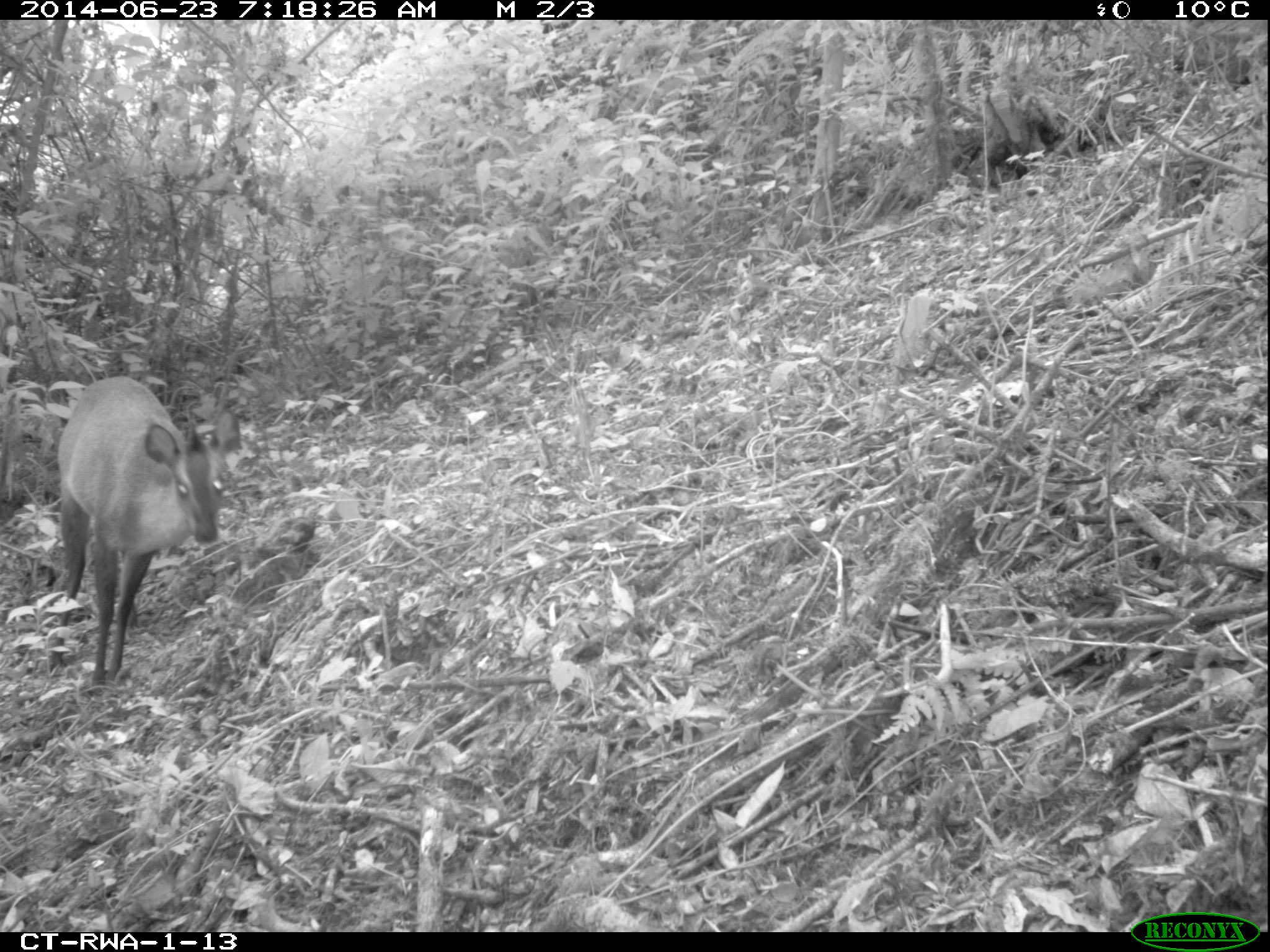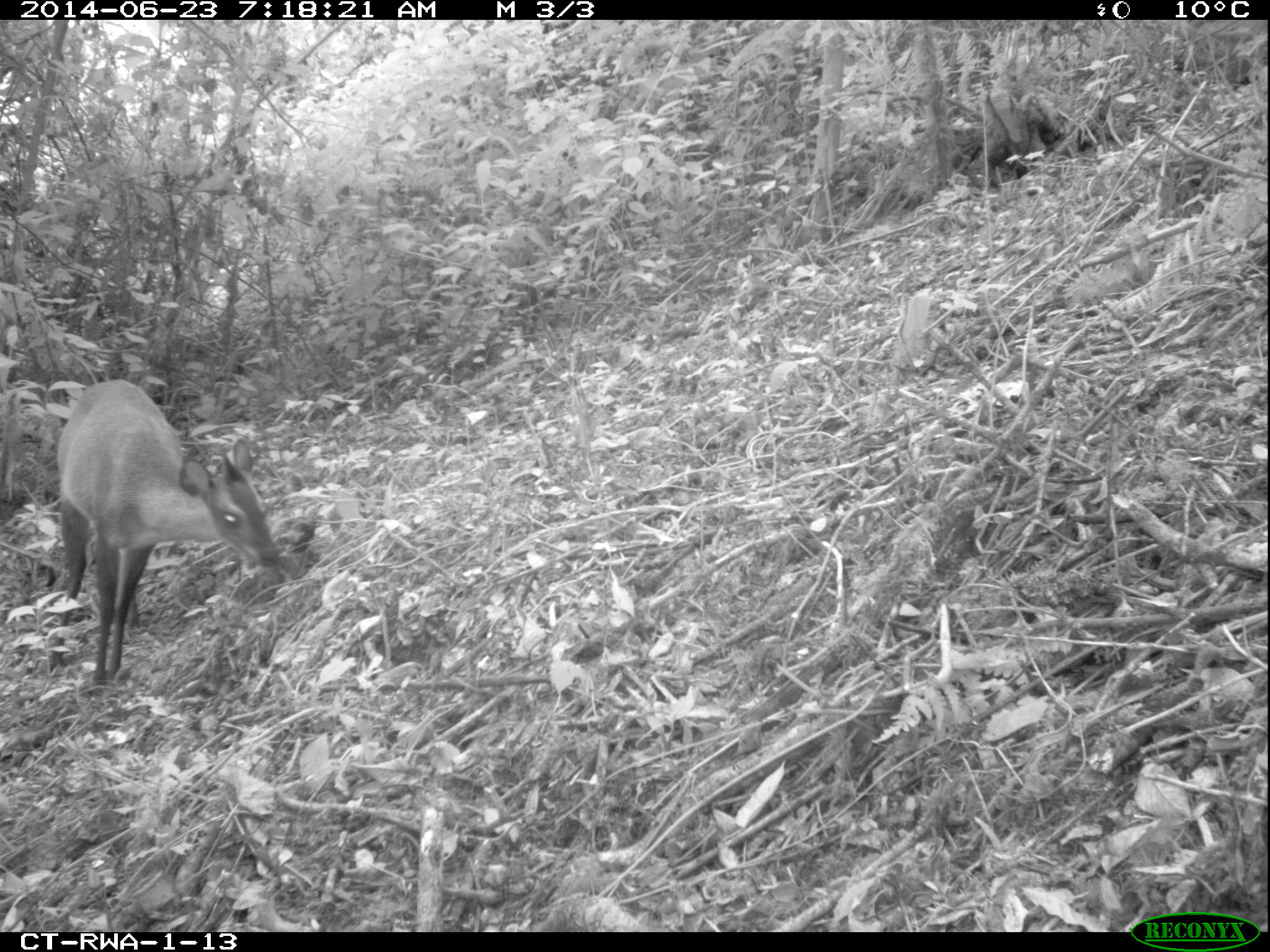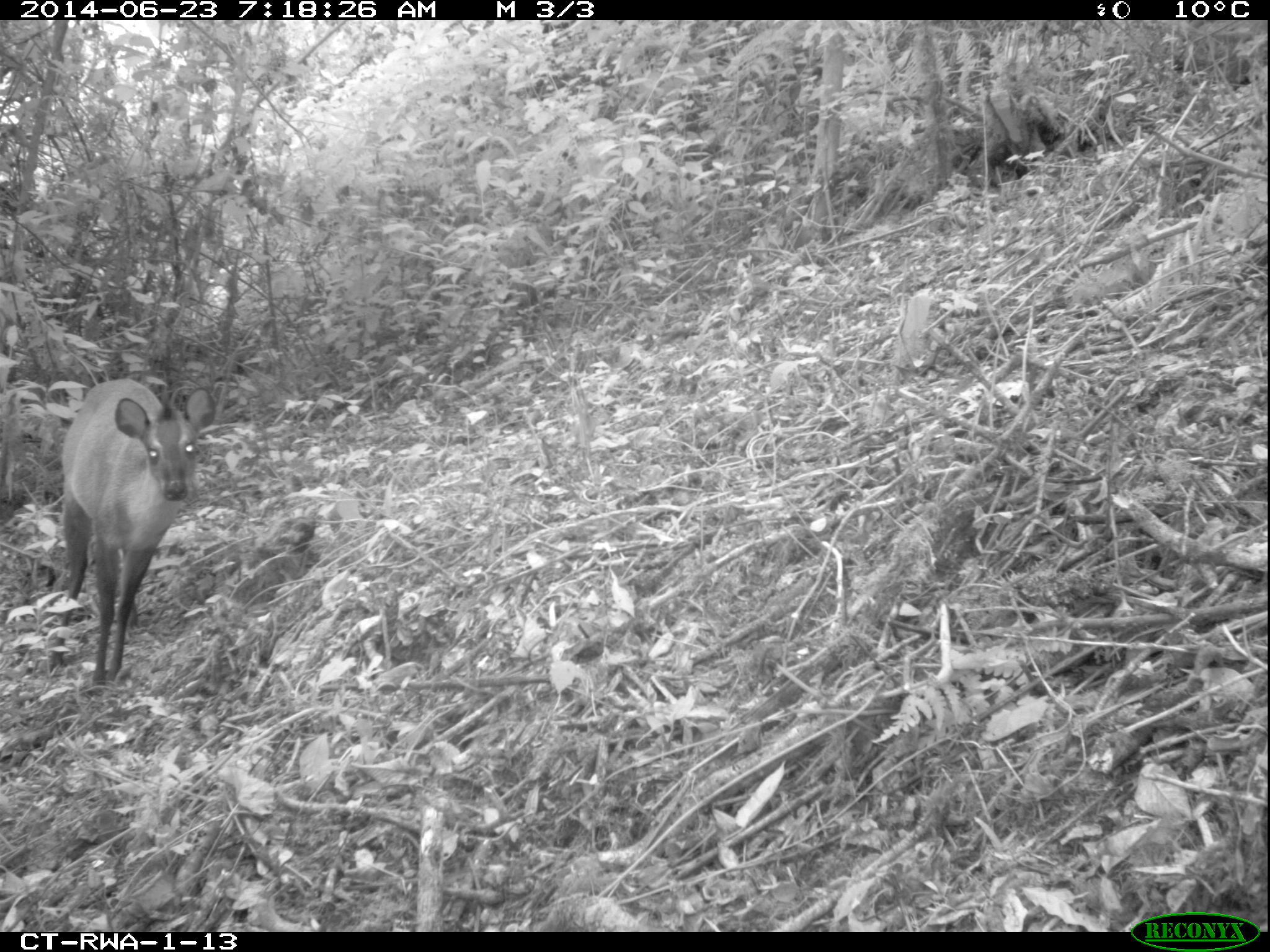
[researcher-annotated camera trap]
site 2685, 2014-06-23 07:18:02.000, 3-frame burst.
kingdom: Animalia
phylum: Chordata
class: Mammalia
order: Artiodactyla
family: Bovidae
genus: Cephalophus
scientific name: Cephalophus nigrifrons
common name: black-fronted duiker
Cephalophus nigrifrons (black-fronted duiker), count 1.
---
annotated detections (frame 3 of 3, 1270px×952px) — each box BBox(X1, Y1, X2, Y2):
cephalophus nigrifrons: BBox(45, 378, 210, 696)